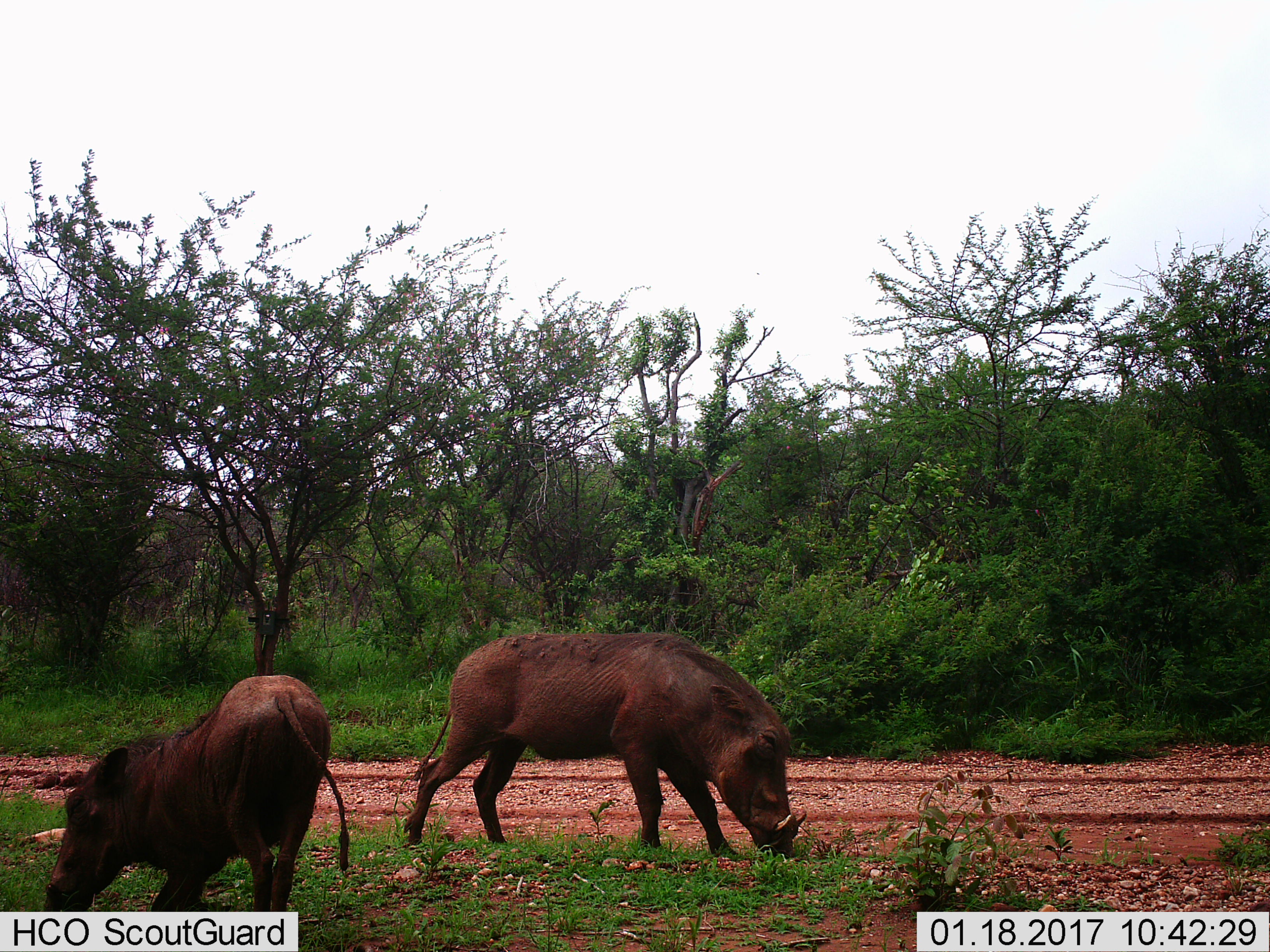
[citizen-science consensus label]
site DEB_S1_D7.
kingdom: Animalia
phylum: Chordata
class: Mammalia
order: Artiodactyla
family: Suidae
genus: Phacochoerus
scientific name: Phacochoerus africanus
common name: warthog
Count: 2.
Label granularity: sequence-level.